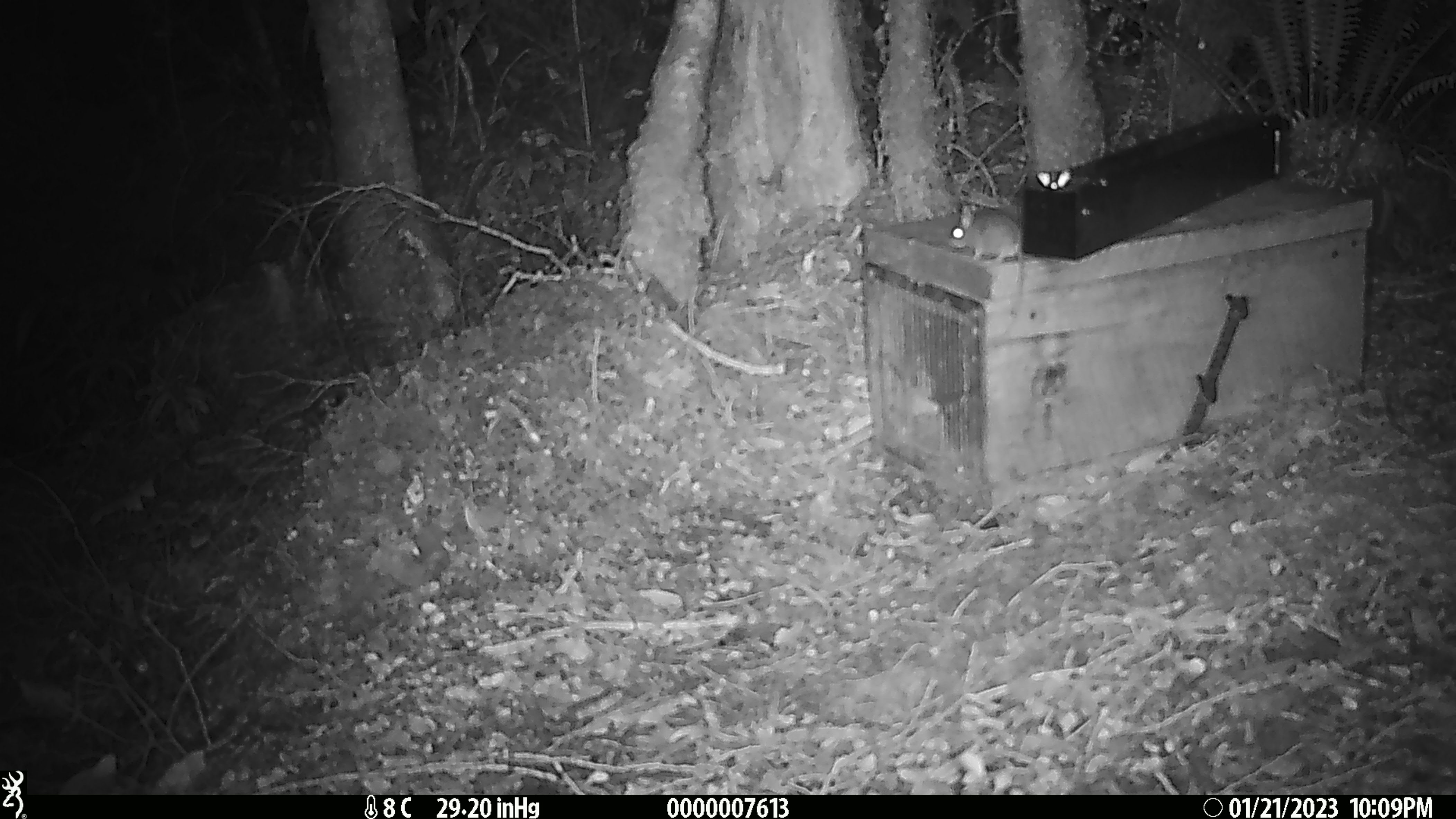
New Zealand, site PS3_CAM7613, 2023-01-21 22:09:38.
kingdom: Animalia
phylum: Chordata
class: Mammalia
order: Rodentia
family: Muridae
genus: Mus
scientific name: Mus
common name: mouse